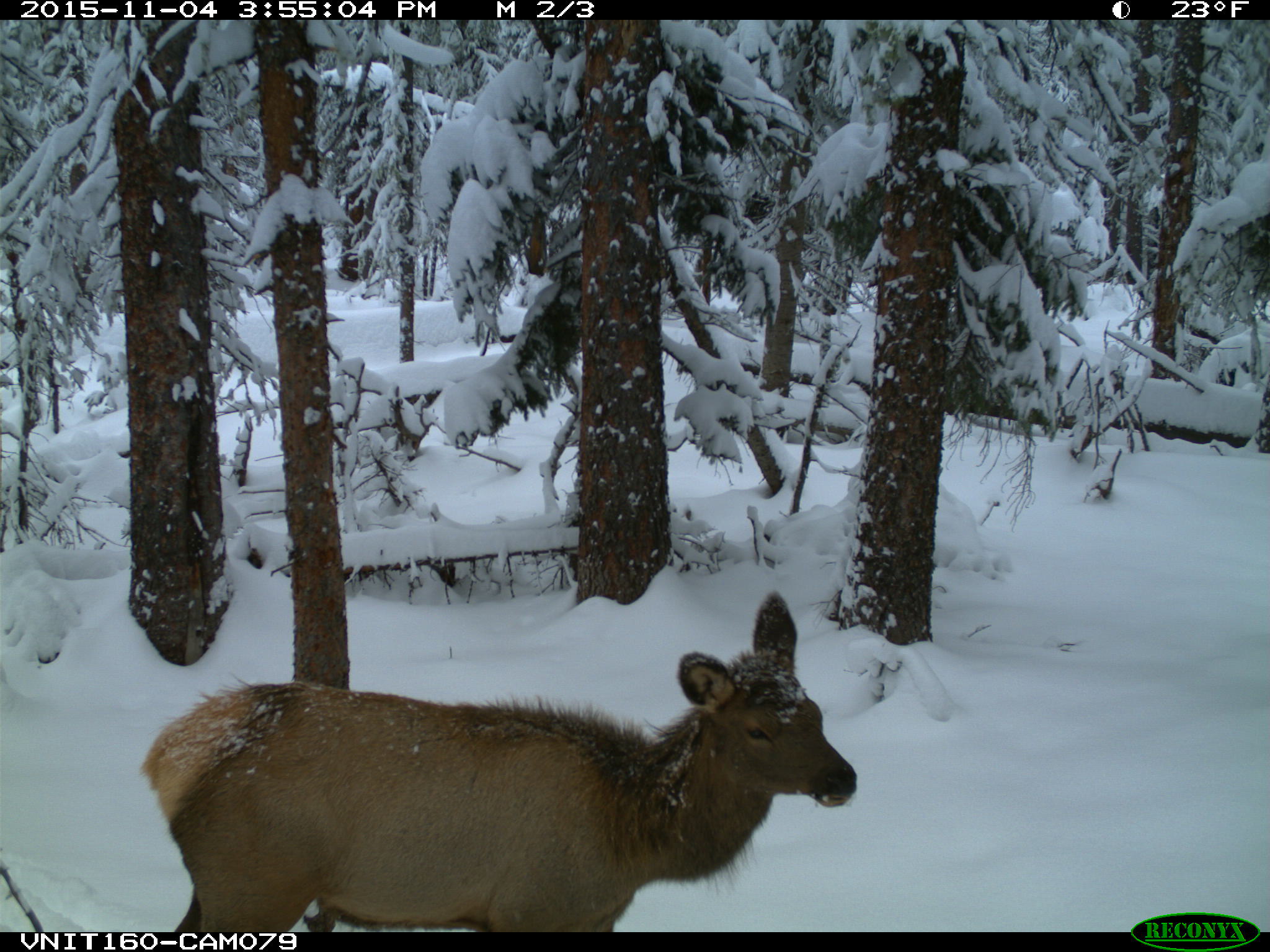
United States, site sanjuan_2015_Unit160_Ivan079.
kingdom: Animalia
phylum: Chordata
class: Mammalia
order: Artiodactyla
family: Cervidae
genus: Cervus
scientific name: Cervus elaphus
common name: red deer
Cervus elaphus (red deer).